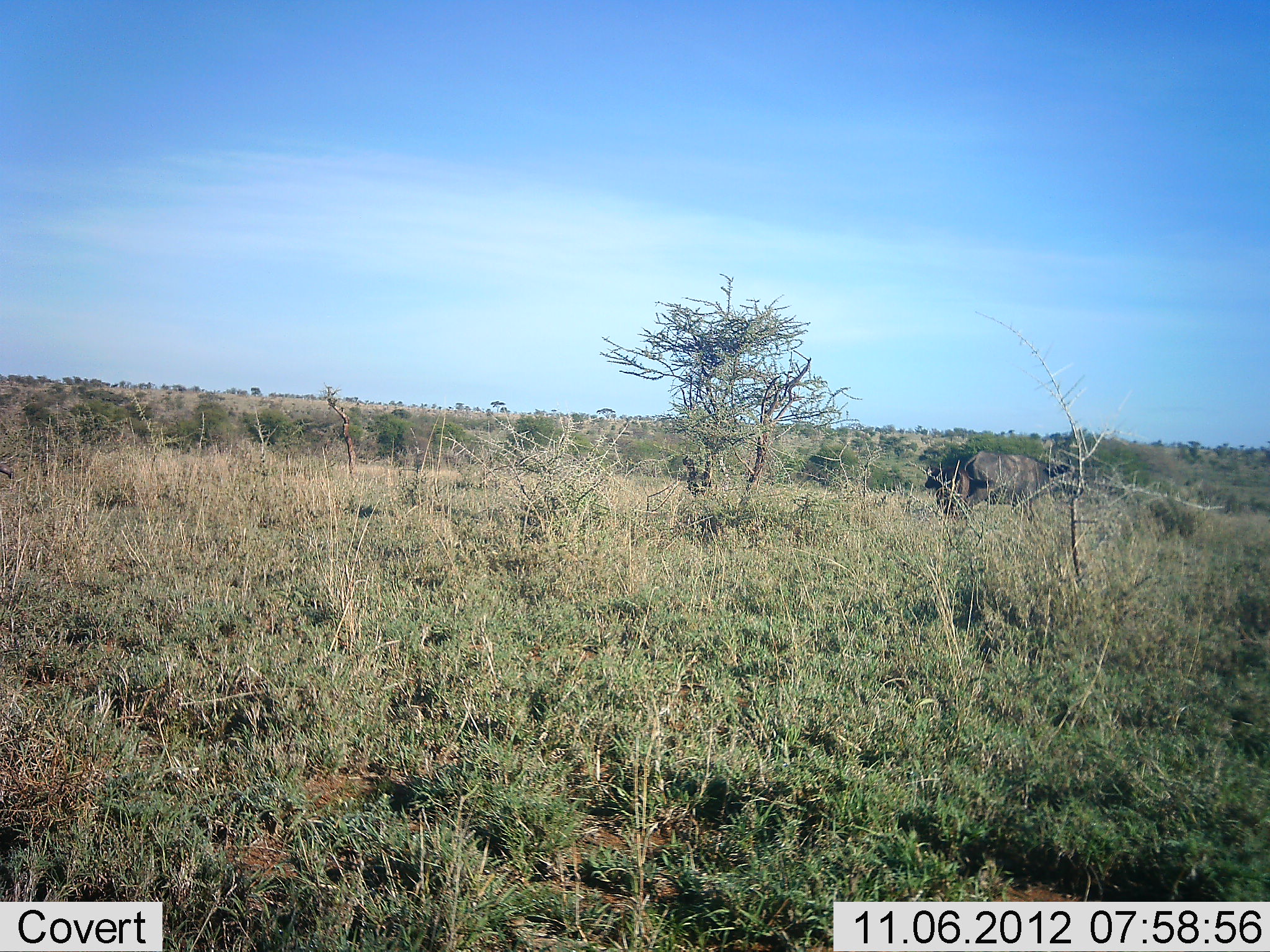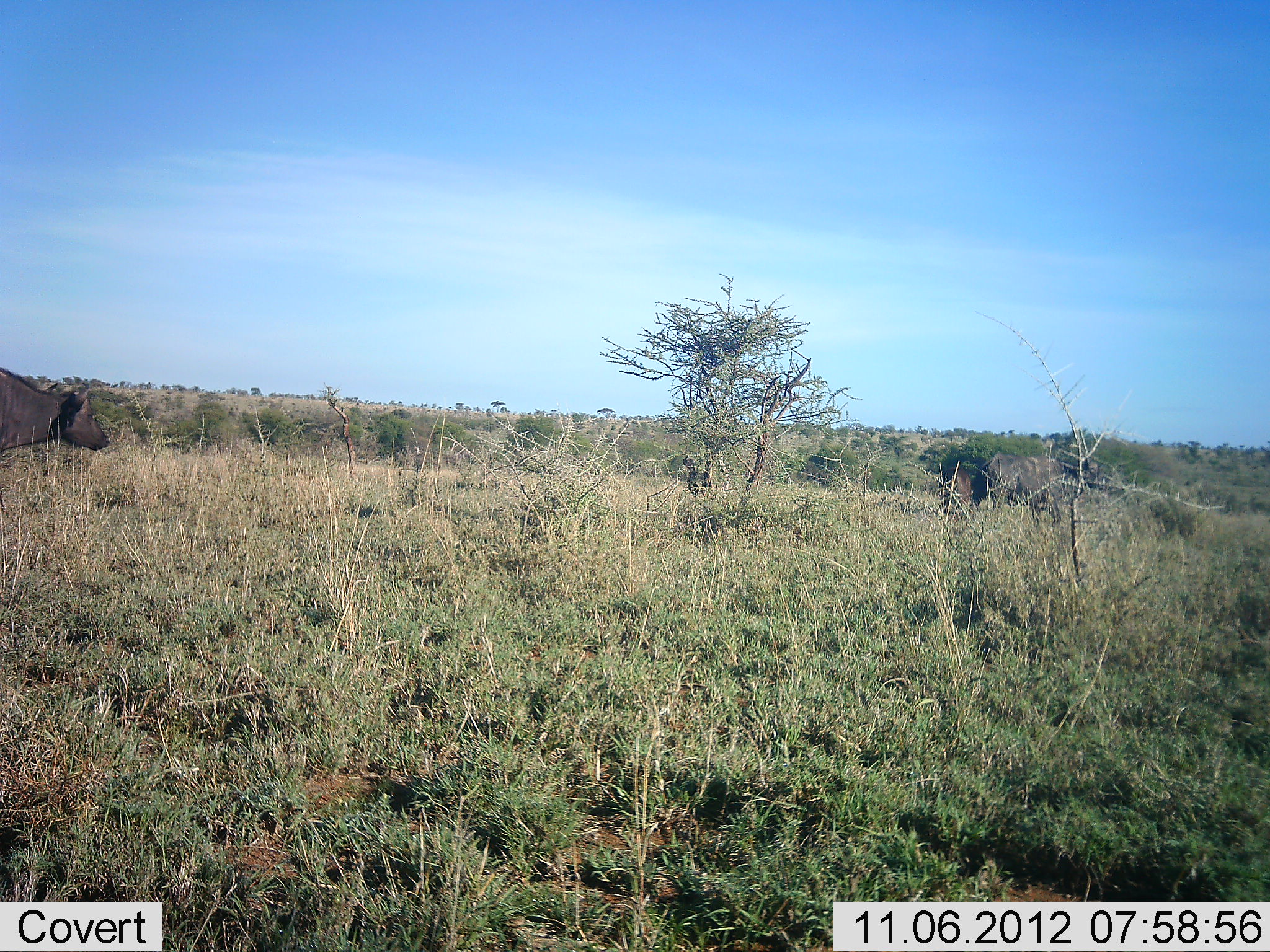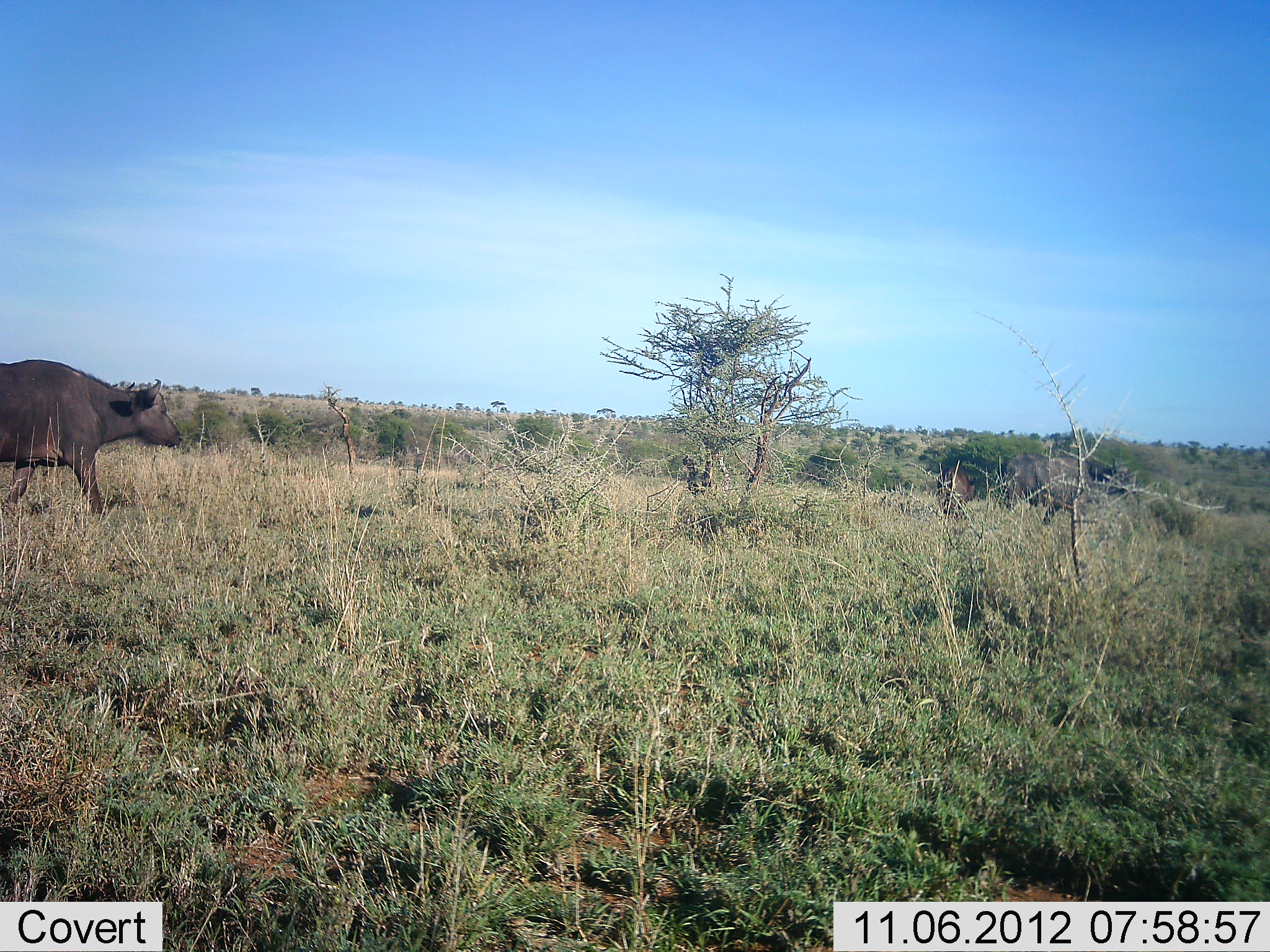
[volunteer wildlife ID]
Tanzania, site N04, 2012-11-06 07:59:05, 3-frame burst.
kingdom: Animalia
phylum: Chordata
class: Mammalia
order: Artiodactyla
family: Bovidae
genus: Syncerus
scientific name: Syncerus caffer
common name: cape buffalo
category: buffalo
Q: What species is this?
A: Buffalo (cape buffalo) (Syncerus caffer).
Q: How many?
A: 3.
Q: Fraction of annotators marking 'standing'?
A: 10%.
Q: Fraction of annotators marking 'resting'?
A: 0%.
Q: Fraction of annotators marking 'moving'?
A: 100%.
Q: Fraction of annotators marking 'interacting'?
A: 0%.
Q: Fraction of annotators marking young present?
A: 10%.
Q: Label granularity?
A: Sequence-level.